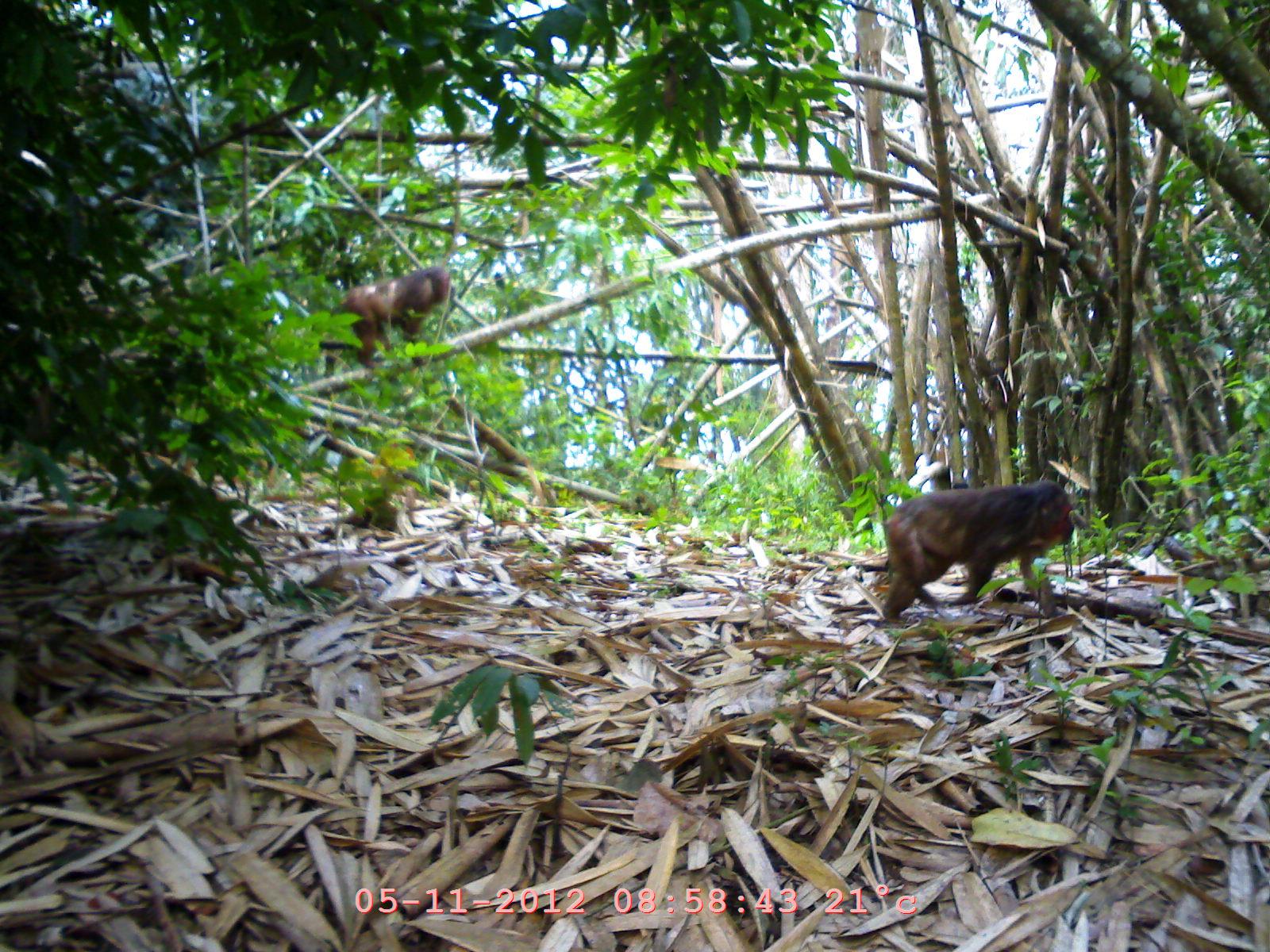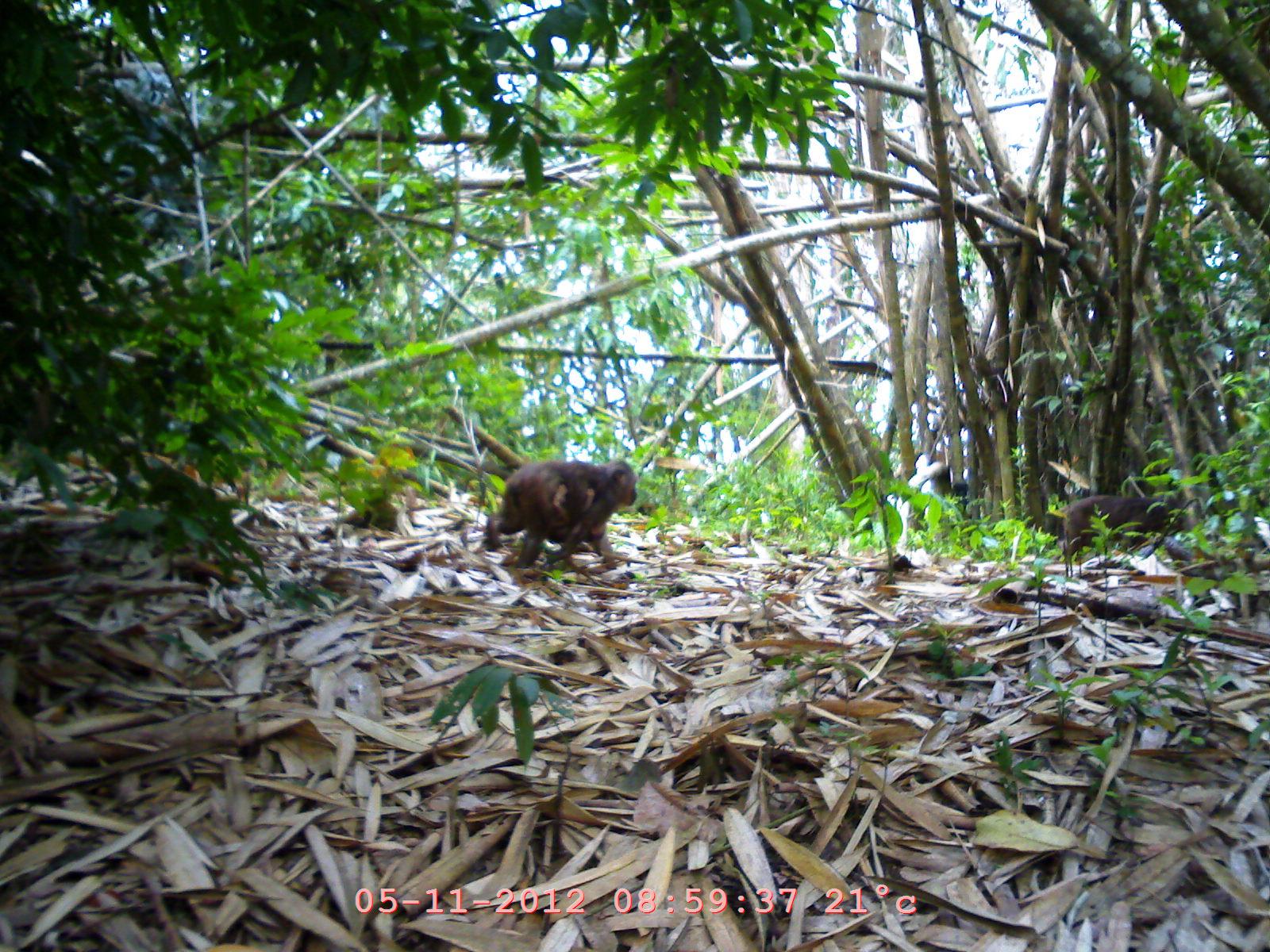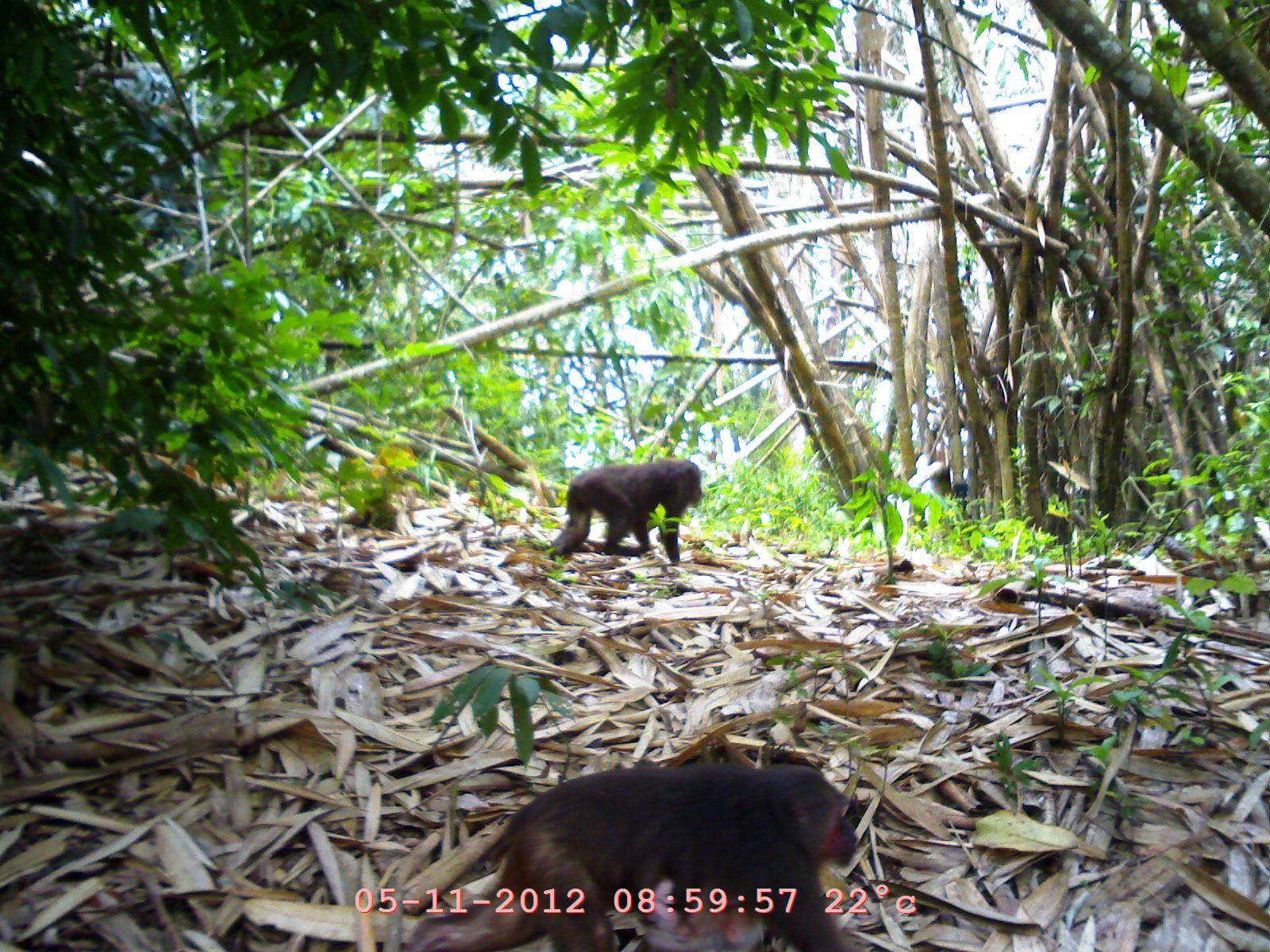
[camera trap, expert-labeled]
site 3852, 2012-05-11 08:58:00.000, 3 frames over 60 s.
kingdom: Animalia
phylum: Chordata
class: Mammalia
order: Primates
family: Cercopithecidae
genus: Macaca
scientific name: Macaca arctoides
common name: stump-tailed macaque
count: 2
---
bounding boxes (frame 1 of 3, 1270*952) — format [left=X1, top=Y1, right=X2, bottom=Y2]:
macaca arctoides: [left=882, top=481, right=1074, bottom=619]; [left=307, top=267, right=449, bottom=370]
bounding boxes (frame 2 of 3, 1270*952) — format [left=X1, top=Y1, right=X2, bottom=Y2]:
macaca arctoides: [left=484, top=459, right=637, bottom=576]; [left=1050, top=488, right=1195, bottom=562]; [left=546, top=484, right=606, bottom=543]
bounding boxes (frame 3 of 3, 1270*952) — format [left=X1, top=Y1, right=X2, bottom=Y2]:
macaca arctoides: [left=403, top=766, right=862, bottom=951]; [left=548, top=460, right=702, bottom=563]; [left=643, top=879, right=763, bottom=952]